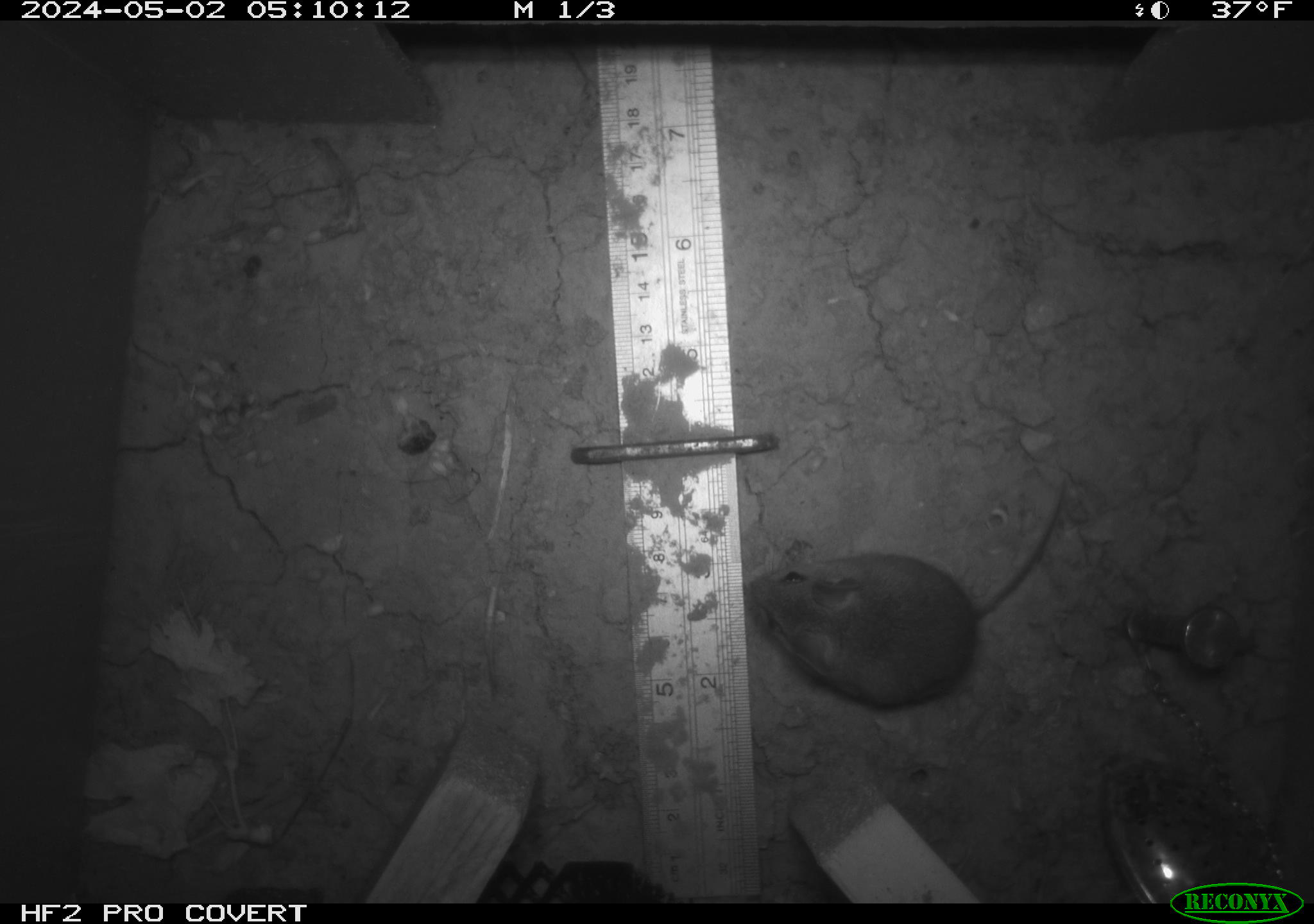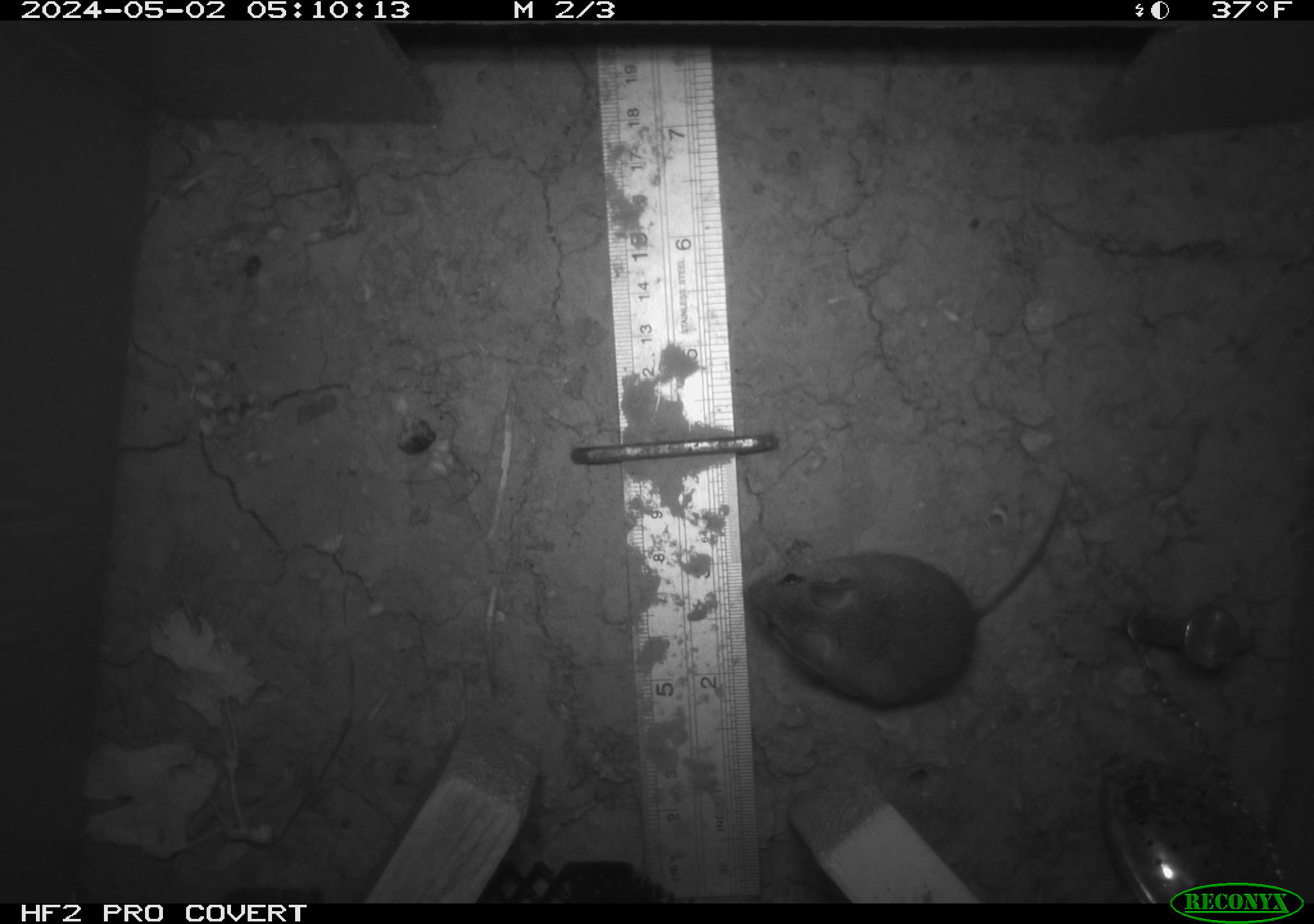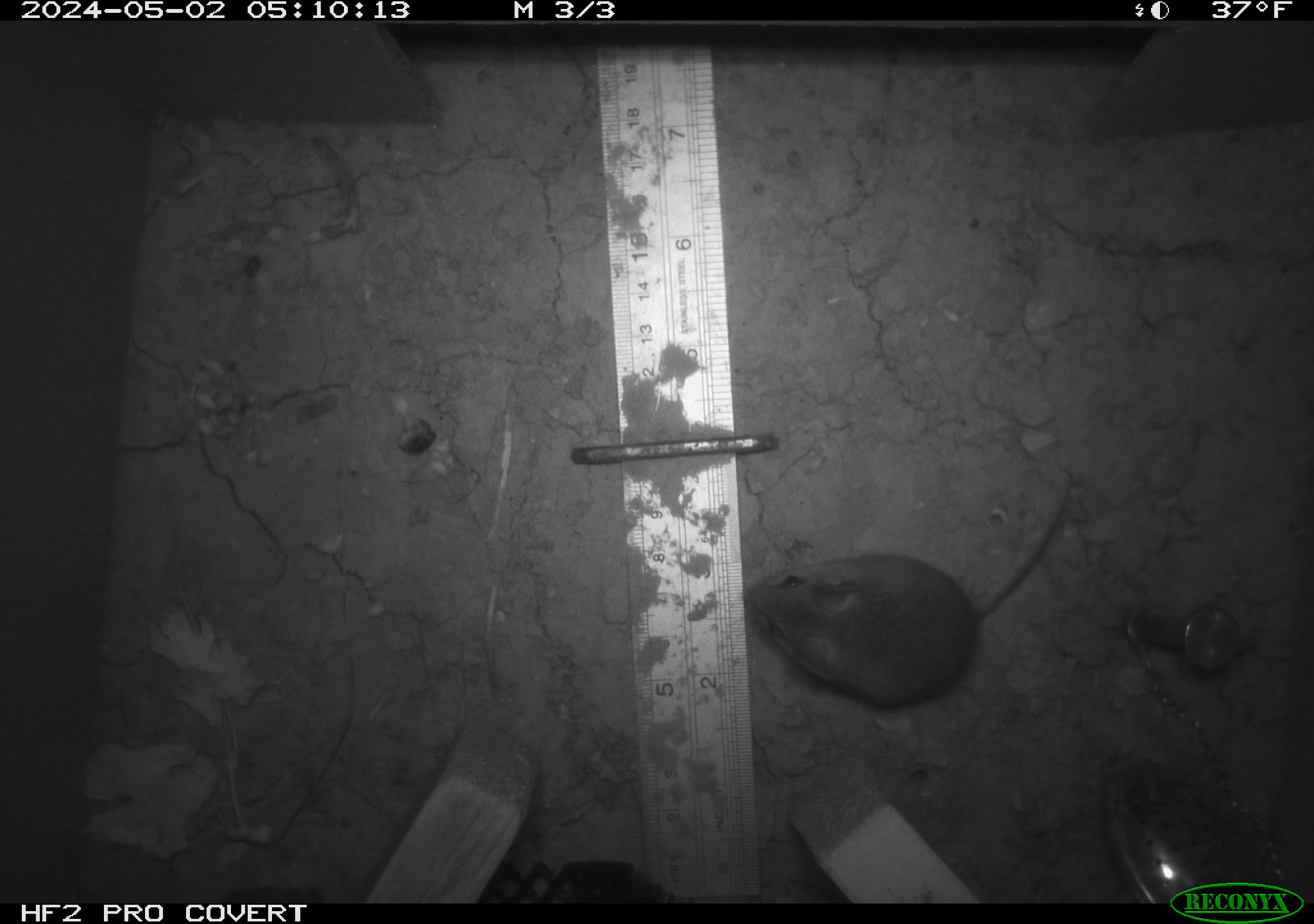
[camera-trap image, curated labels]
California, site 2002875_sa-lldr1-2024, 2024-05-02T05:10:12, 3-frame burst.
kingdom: Animalia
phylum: Chordata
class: Mammalia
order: Rodentia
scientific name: Rodentia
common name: mouse species